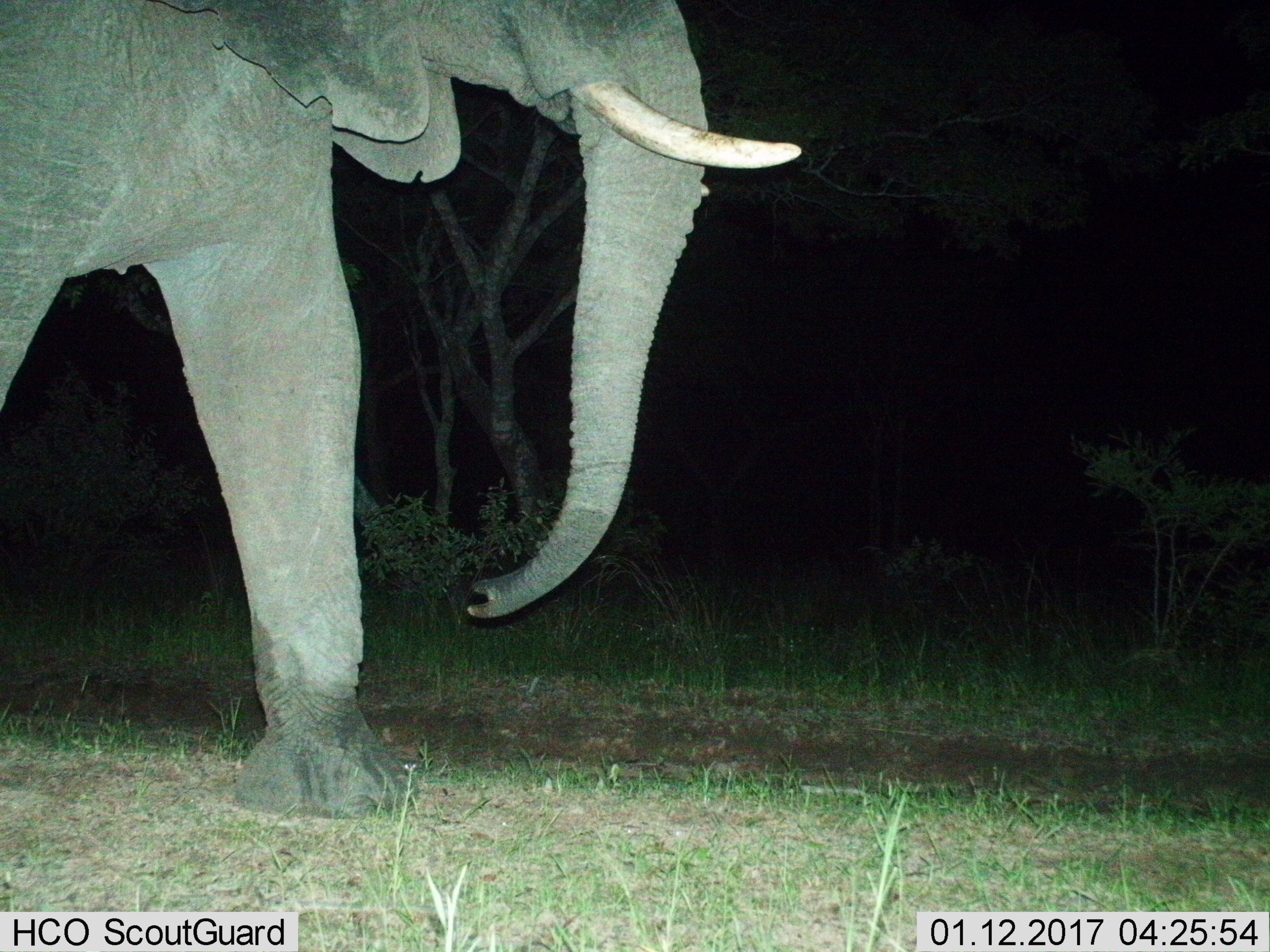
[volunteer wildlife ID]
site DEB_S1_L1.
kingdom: Animalia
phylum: Chordata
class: Mammalia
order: Proboscidea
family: Elephantidae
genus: Loxodonta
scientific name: Loxodonta africana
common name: african bush elephant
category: elephant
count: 1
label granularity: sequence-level